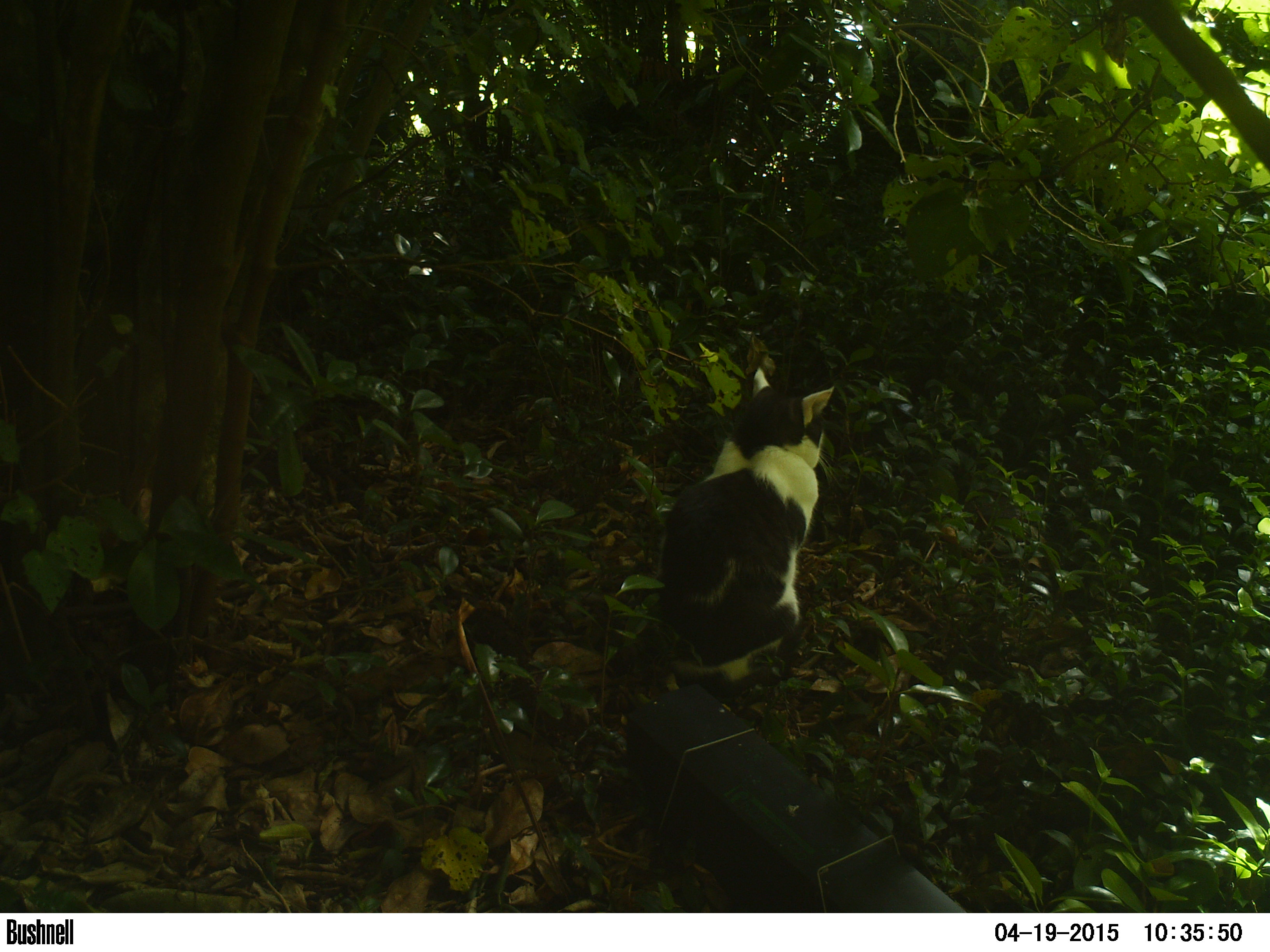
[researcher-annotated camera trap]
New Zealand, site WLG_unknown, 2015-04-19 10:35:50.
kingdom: Animalia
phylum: Chordata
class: Mammalia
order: Carnivora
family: Felidae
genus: Felis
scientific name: Felis catus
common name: domestic cat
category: cat